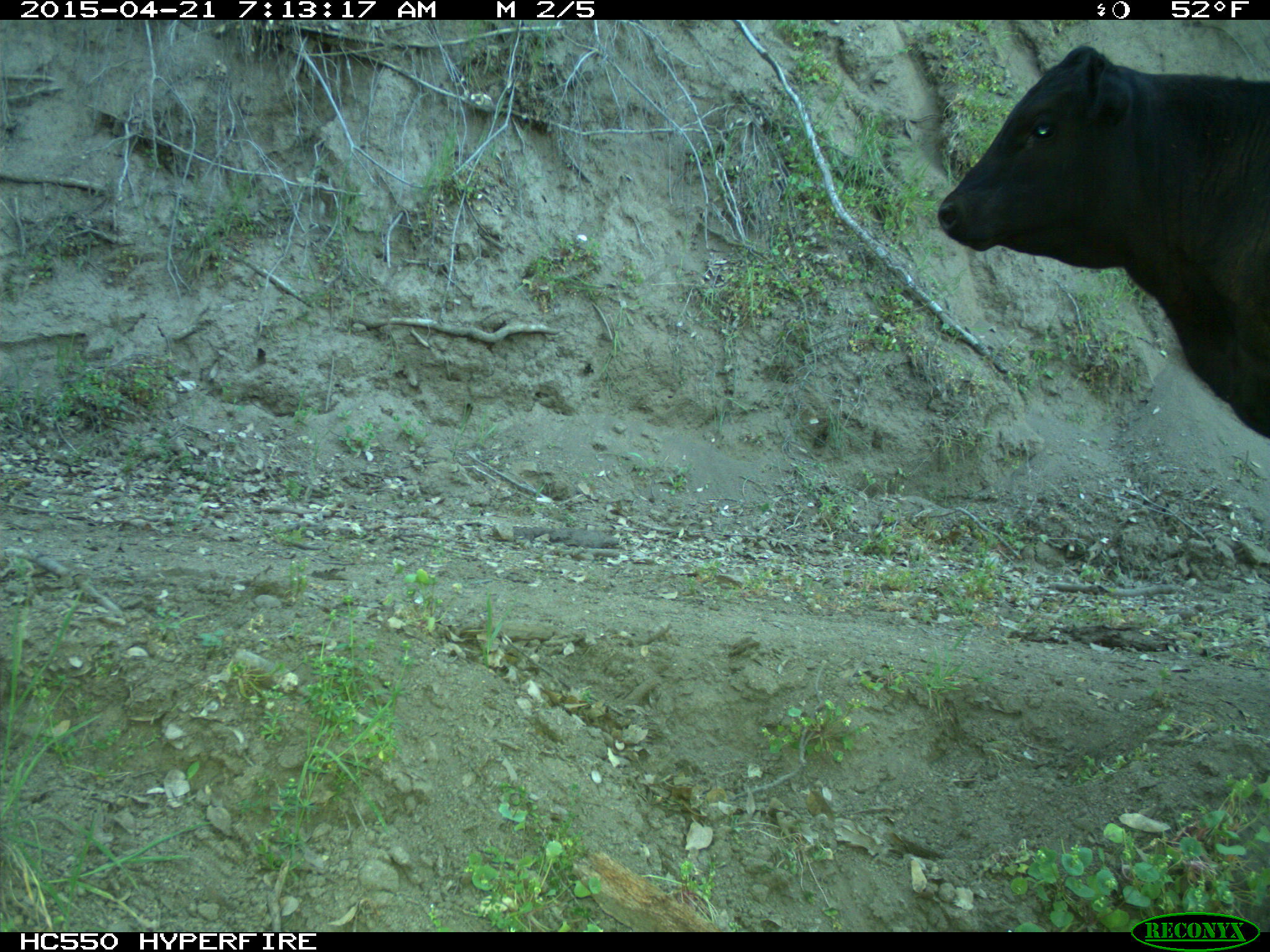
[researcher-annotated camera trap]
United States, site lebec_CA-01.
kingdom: Animalia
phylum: Chordata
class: Mammalia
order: Artiodactyla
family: Bovidae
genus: Bos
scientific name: Bos taurus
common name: domestic cow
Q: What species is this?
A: Bos taurus (domestic cow).